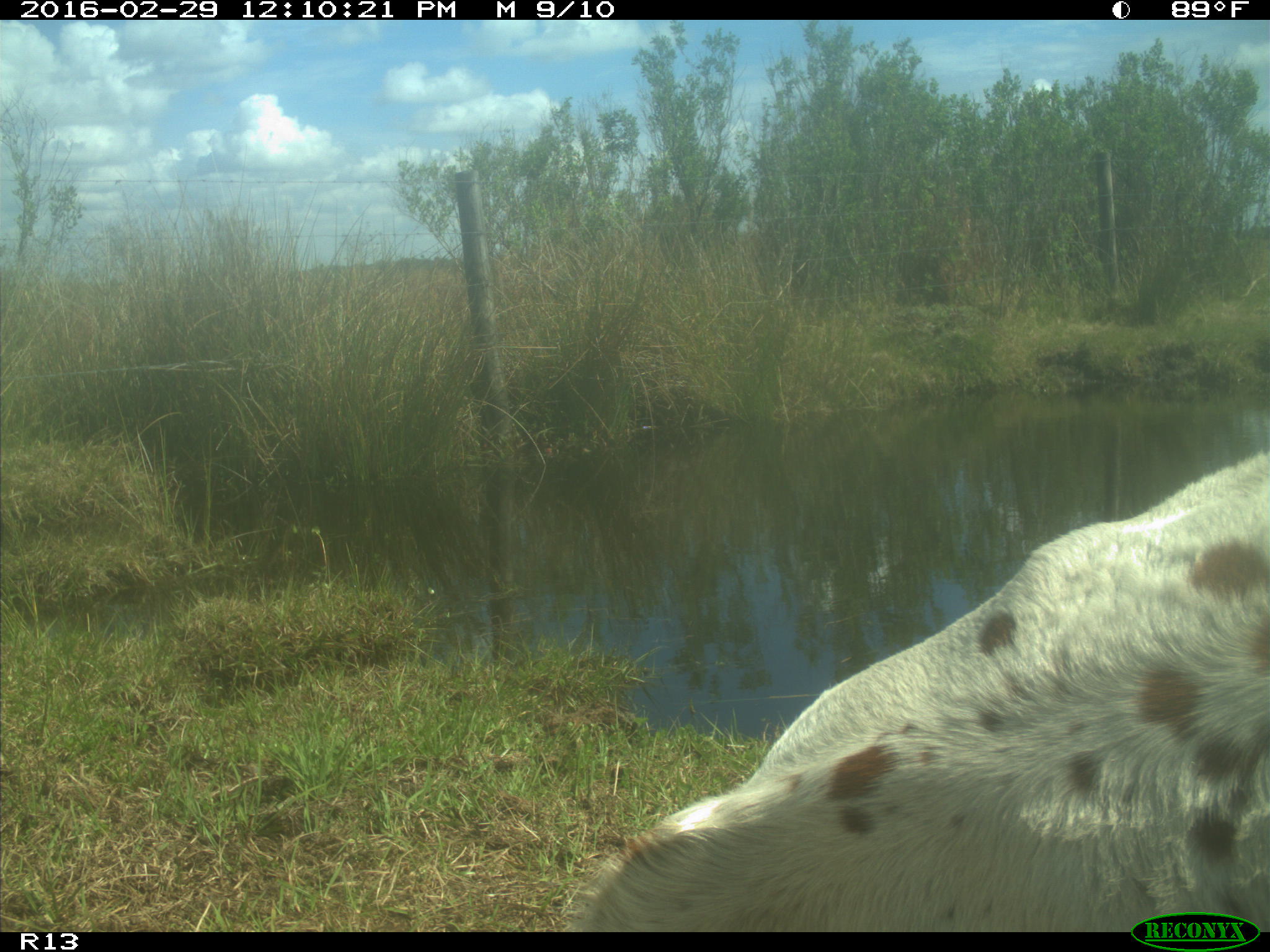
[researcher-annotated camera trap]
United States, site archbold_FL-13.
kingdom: Animalia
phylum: Chordata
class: Mammalia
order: Artiodactyla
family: Bovidae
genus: Bos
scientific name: Bos taurus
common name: domestic cow